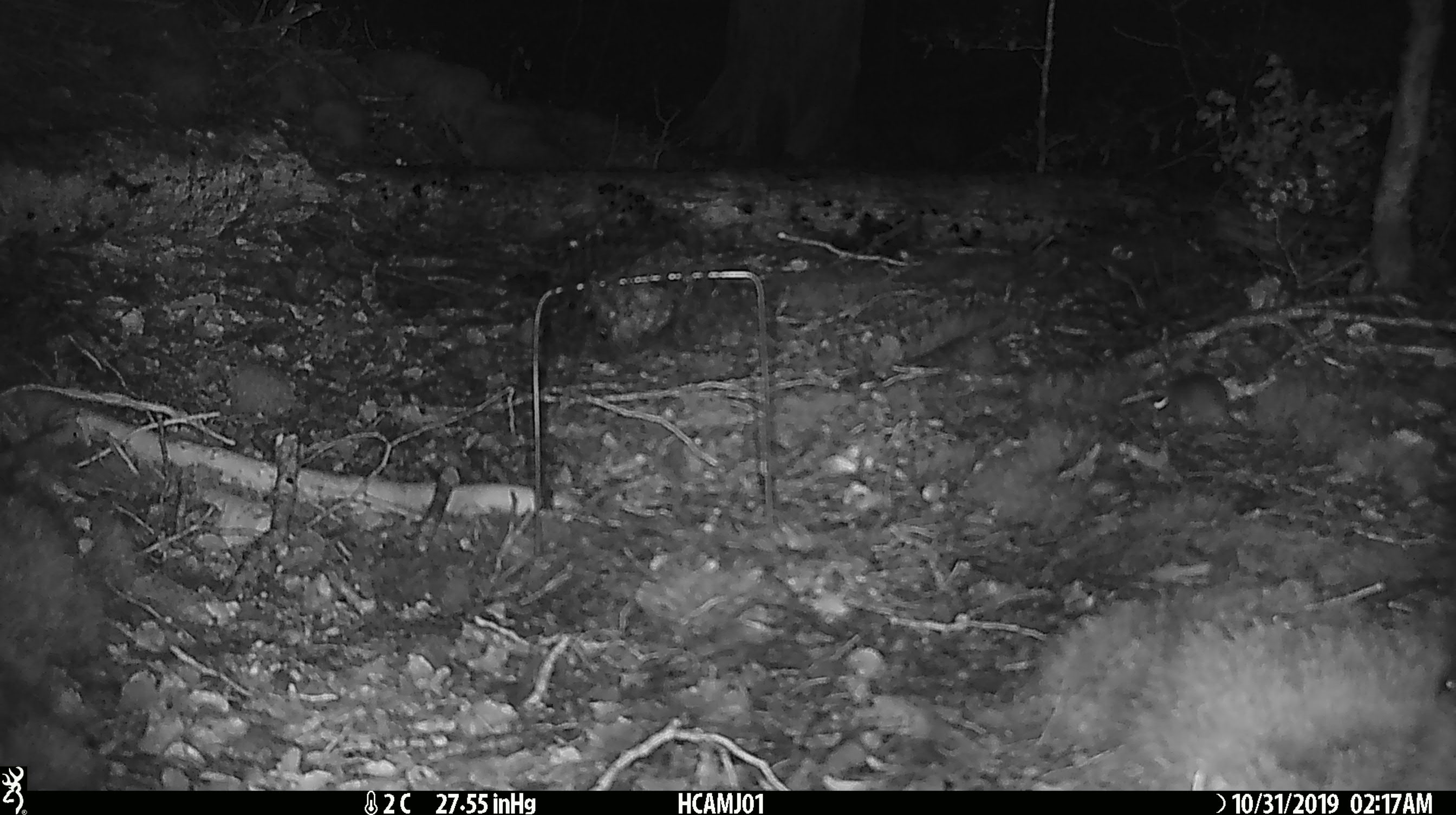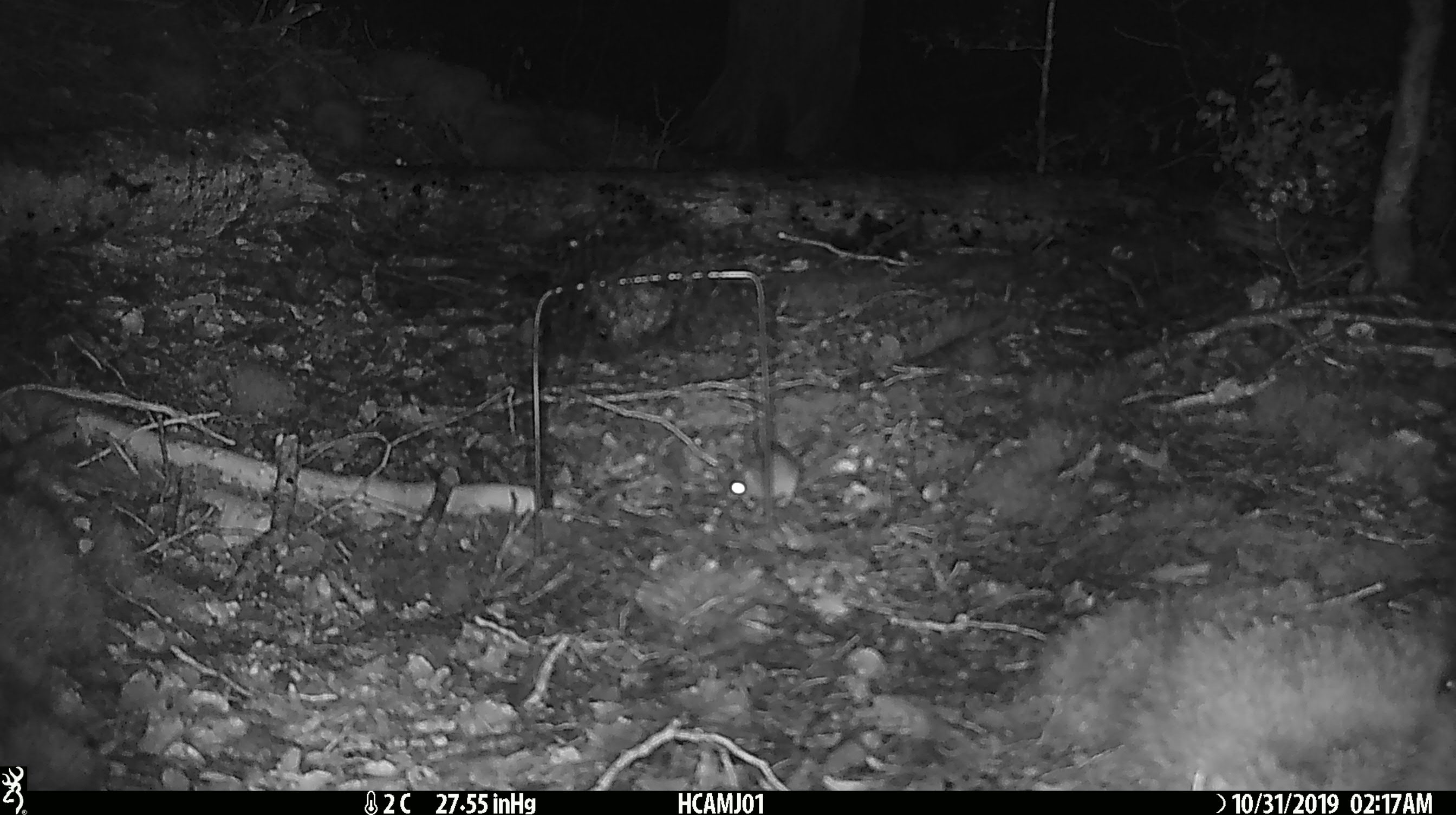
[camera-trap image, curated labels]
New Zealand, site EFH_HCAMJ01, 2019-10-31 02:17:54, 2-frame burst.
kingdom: Animalia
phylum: Chordata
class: Mammalia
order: Rodentia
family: Muridae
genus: Mus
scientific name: Mus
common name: mouse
Mouse (Mus).